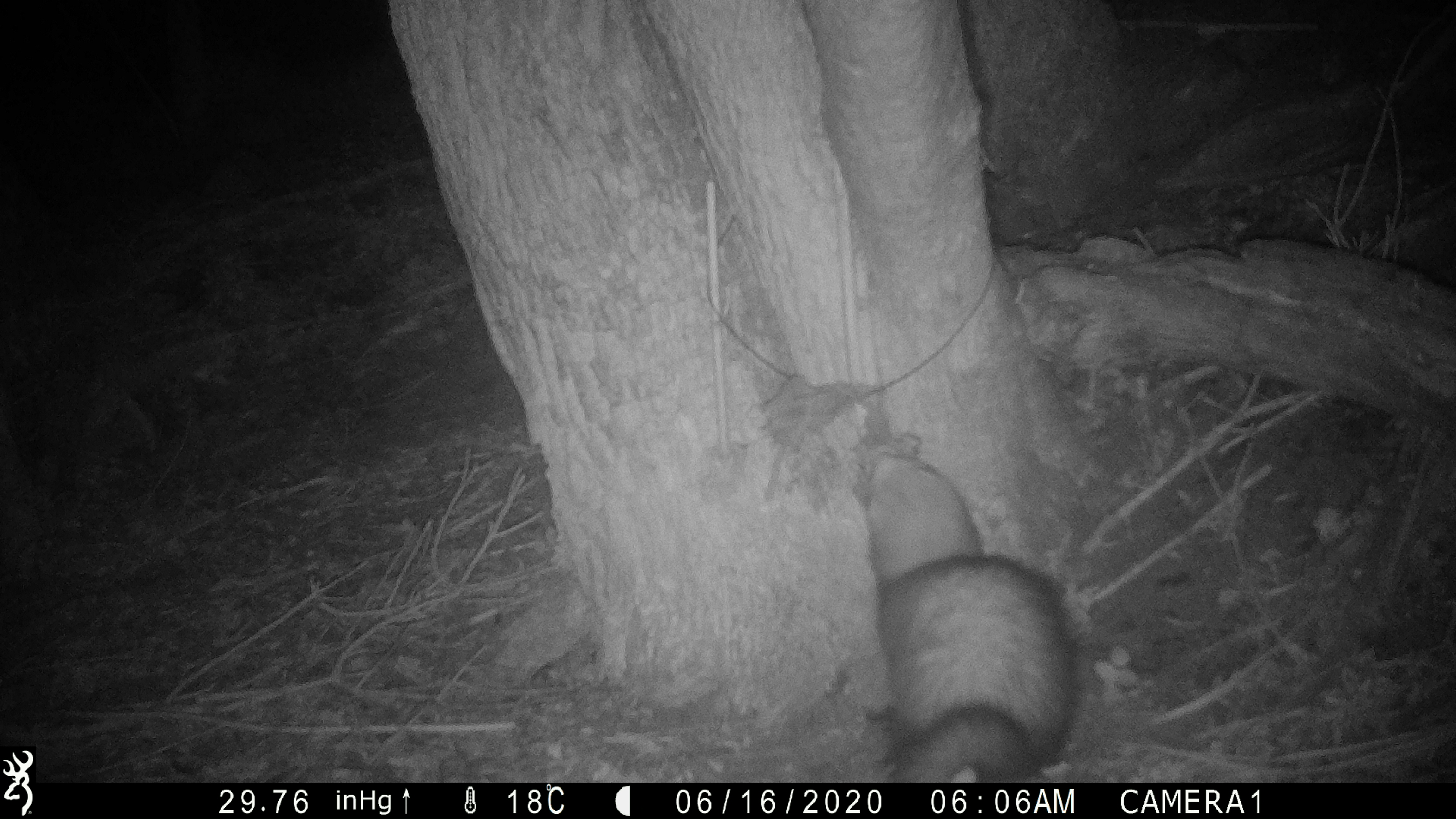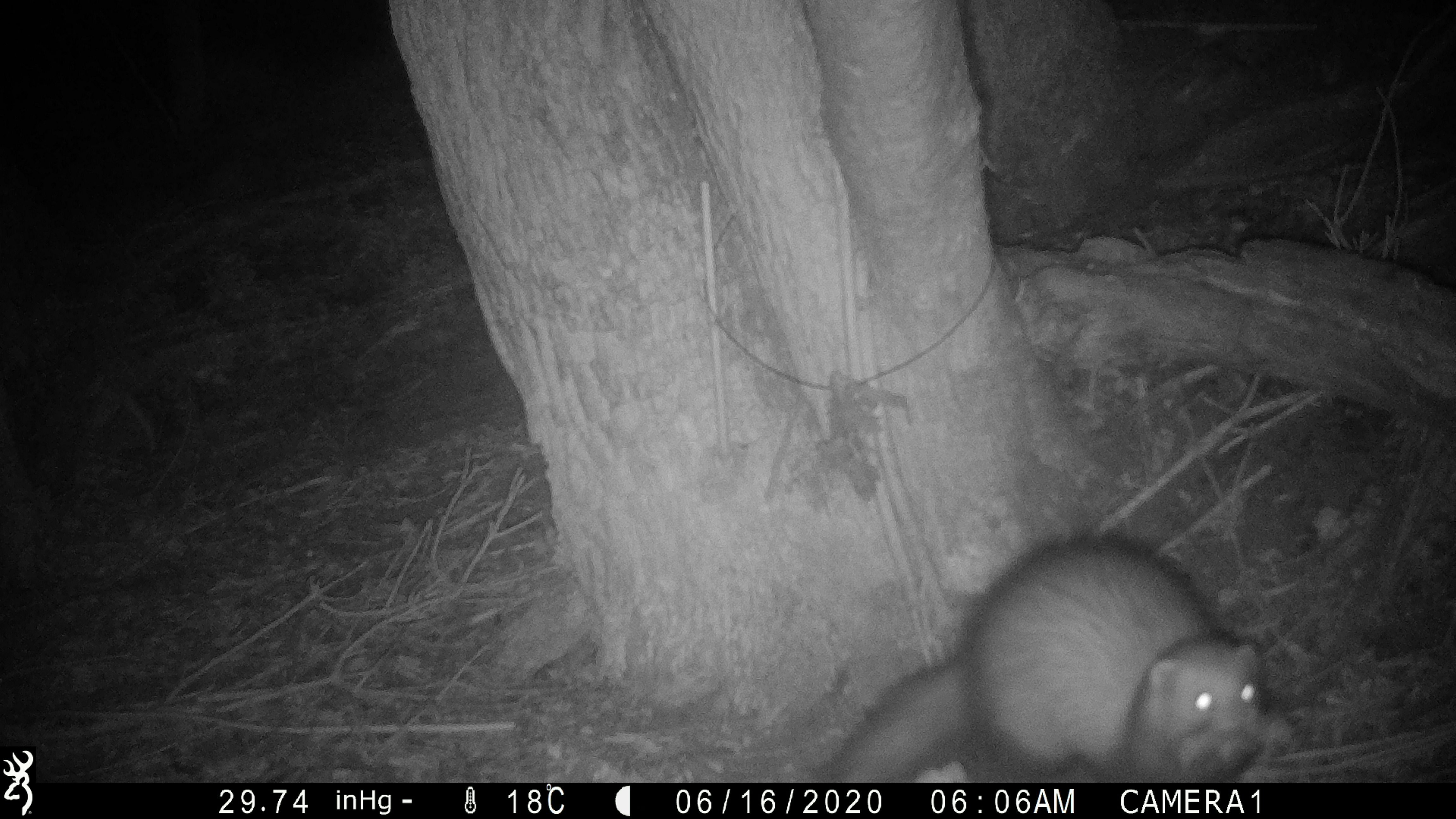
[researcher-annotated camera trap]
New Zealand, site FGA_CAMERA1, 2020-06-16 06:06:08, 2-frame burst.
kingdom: Animalia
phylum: Chordata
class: Mammalia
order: Carnivora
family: Mustelidae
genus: Mustela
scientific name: Mustela furo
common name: ferret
Ferret (Mustela furo).